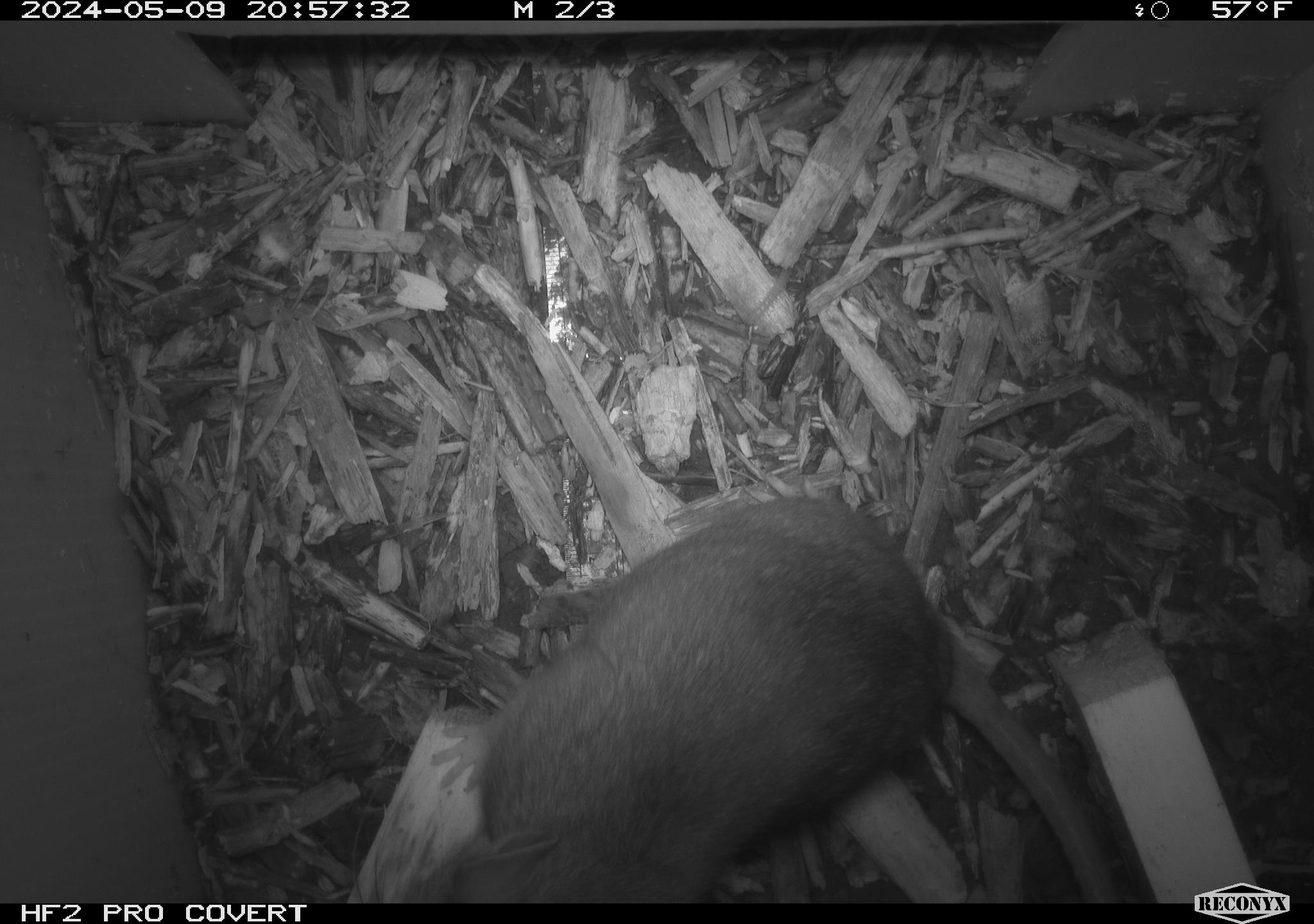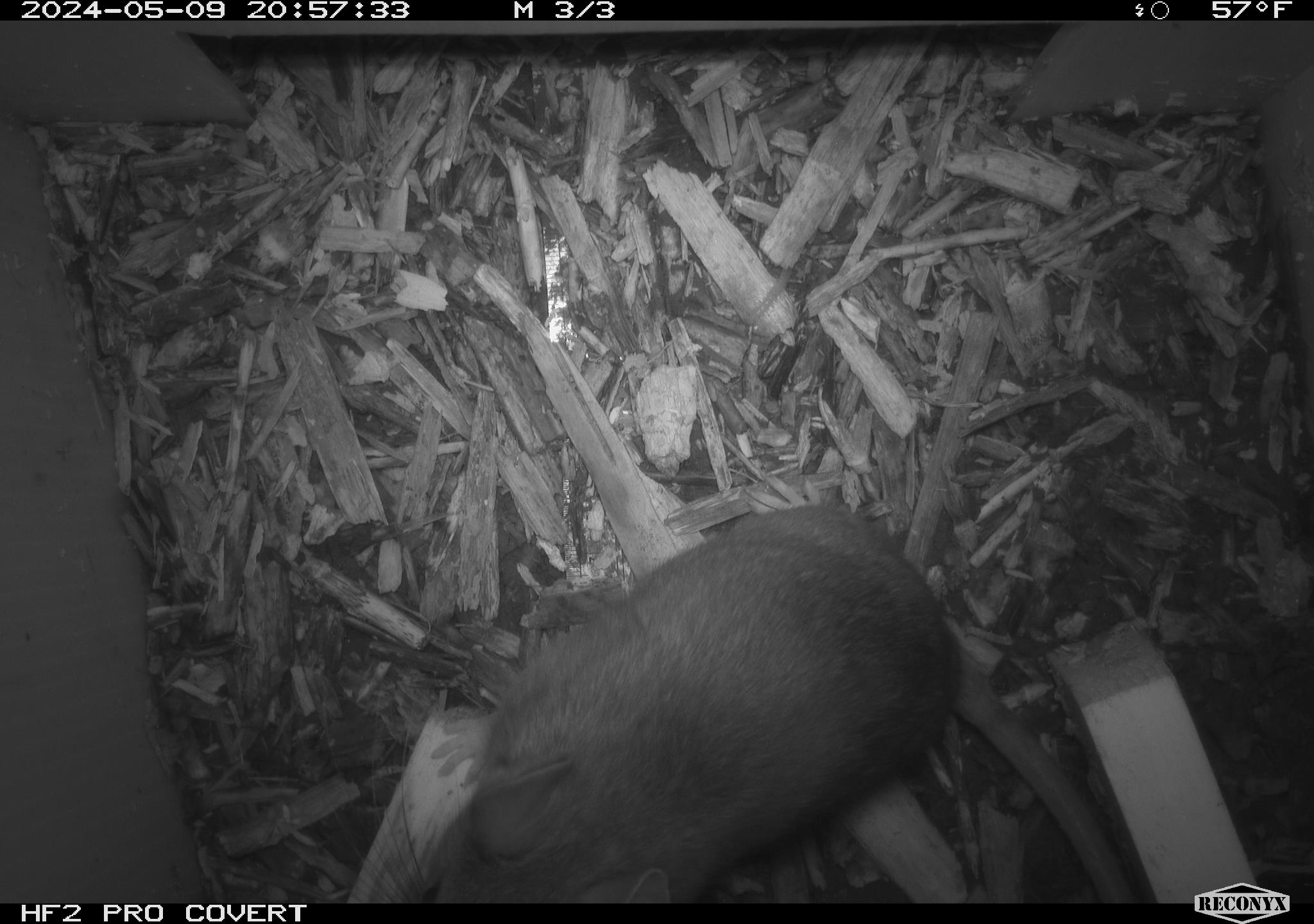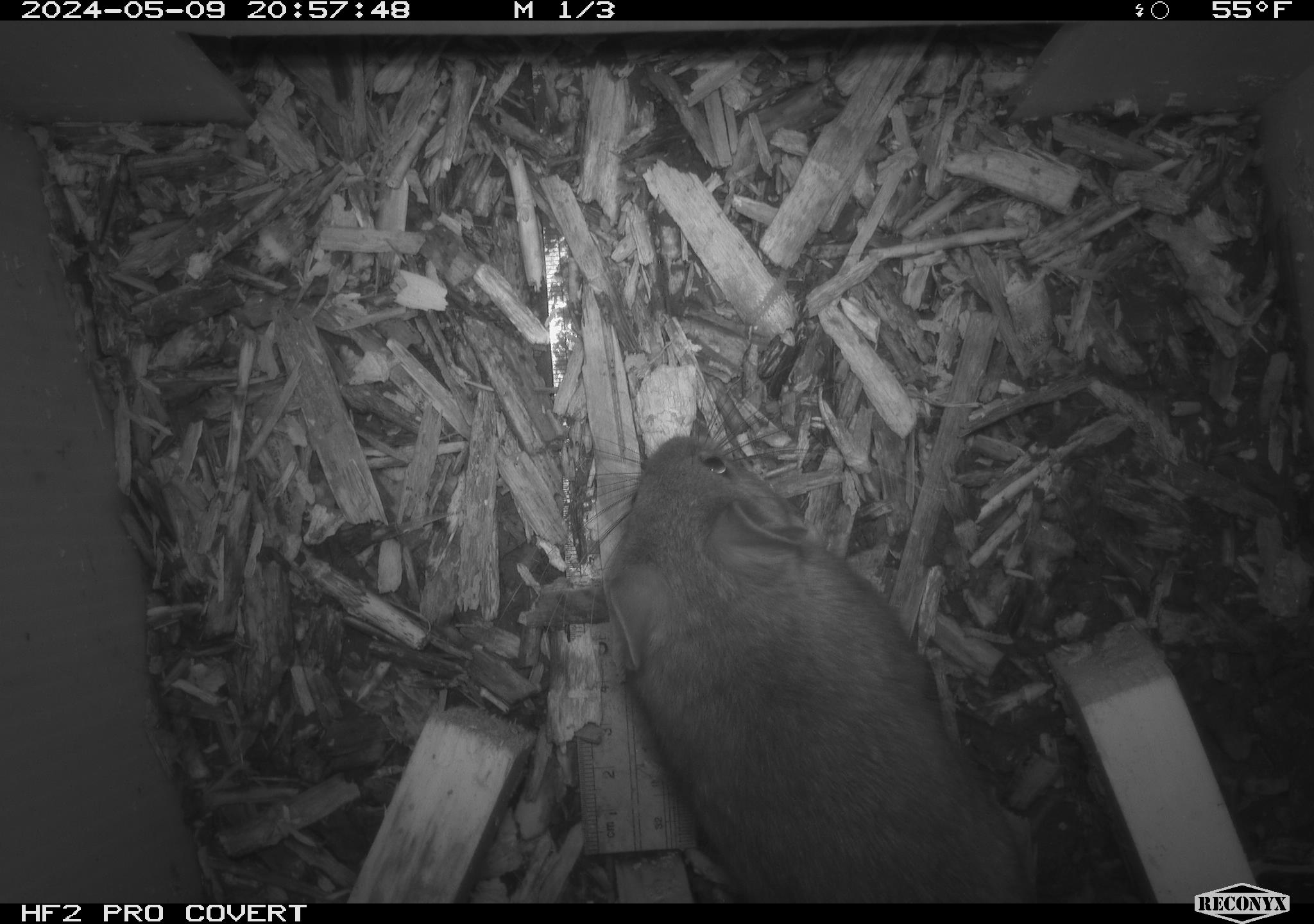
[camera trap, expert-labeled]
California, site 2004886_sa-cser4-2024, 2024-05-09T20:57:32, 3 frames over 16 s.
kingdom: Animalia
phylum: Chordata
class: Mammalia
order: Rodentia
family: Muridae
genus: Rattus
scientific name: Rattus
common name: rat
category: rattus species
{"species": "rattus species (rat) (Rattus)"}